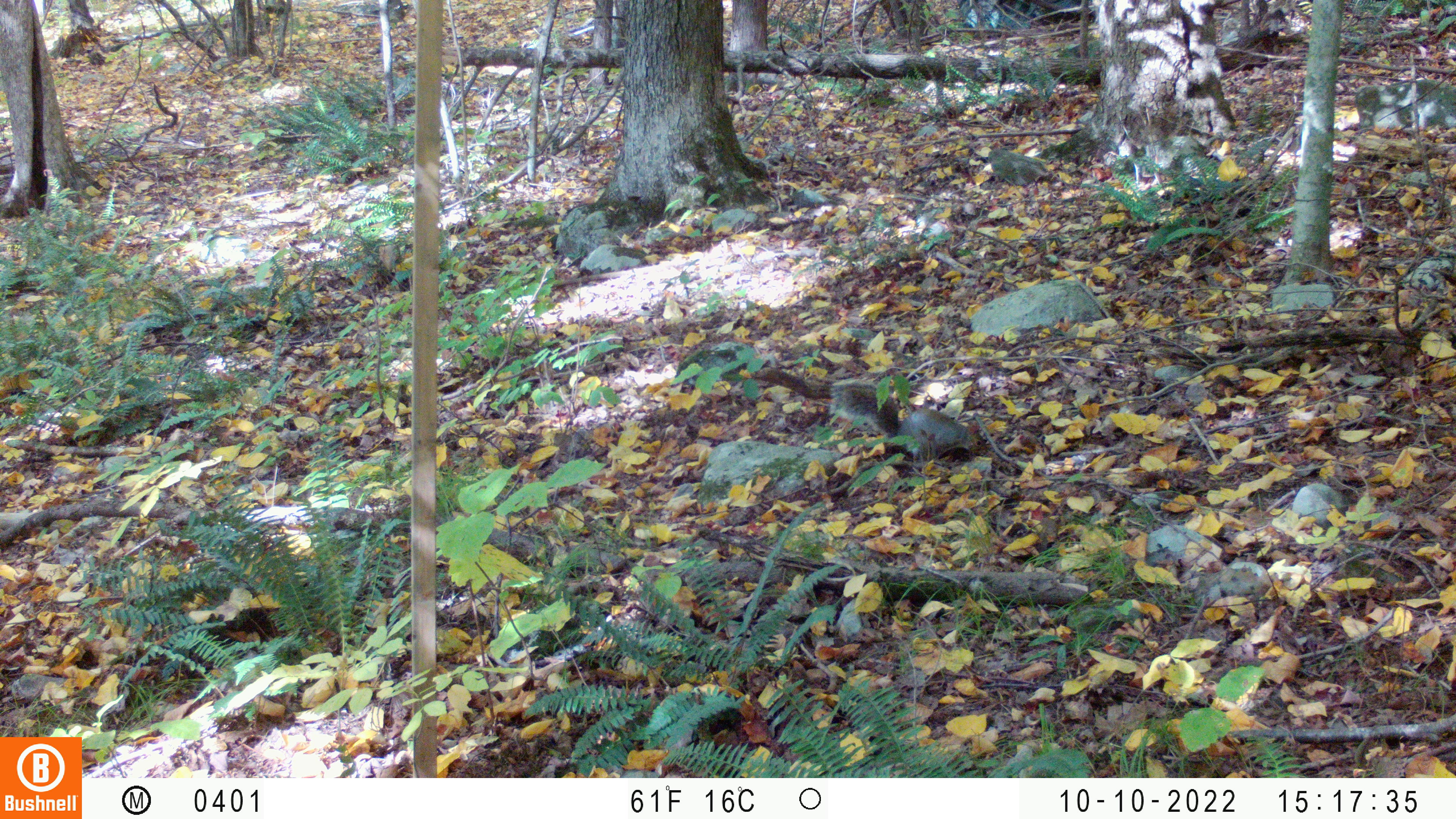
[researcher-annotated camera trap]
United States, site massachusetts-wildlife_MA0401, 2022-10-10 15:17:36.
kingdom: Animalia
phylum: Chordata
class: Mammalia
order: Rodentia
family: Sciuridae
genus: Sciurus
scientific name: Sciurus carolinensis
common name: gray squirrel